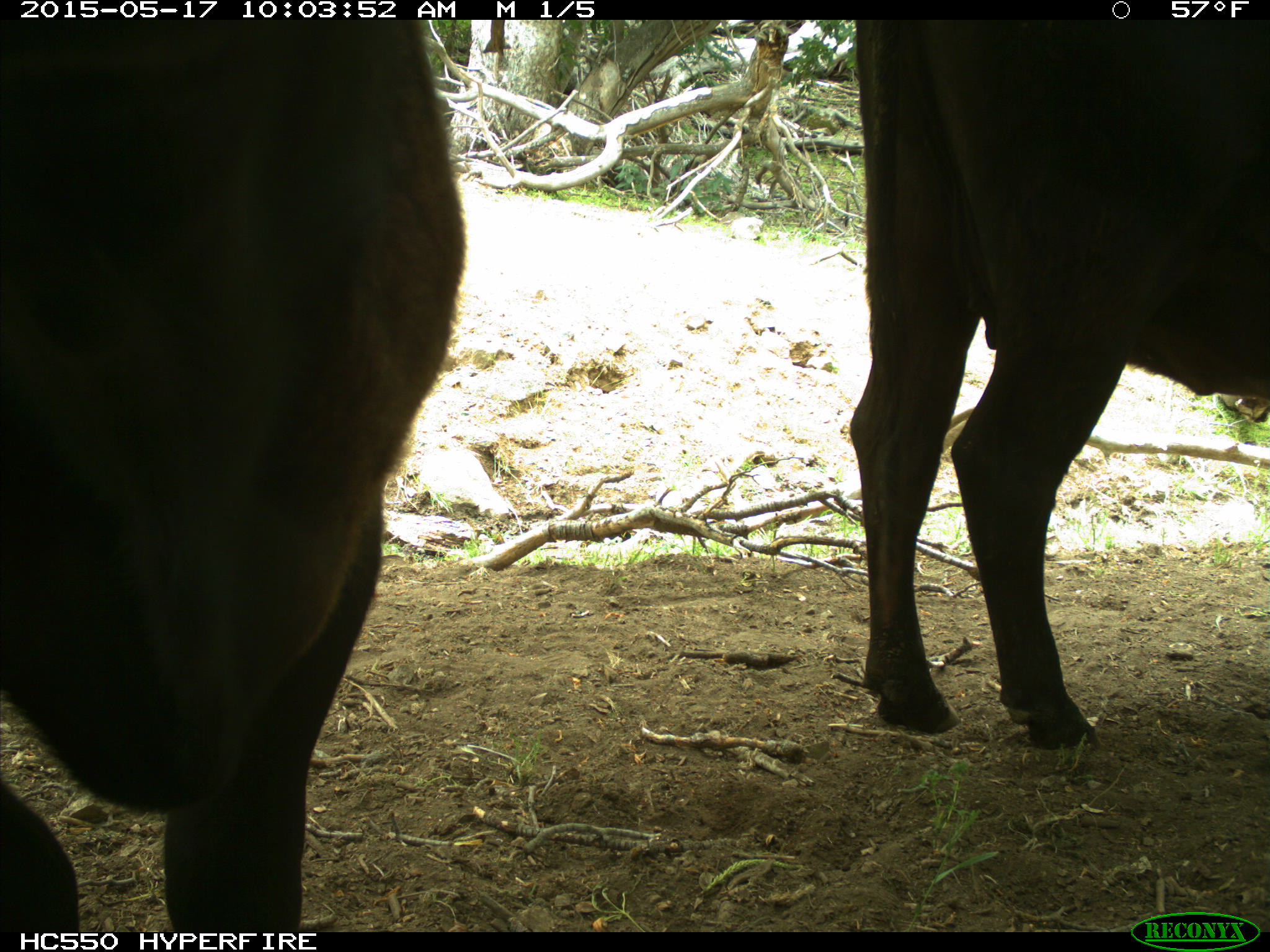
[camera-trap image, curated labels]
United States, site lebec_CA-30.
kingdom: Animalia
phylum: Chordata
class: Mammalia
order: Artiodactyla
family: Bovidae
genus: Bos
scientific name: Bos taurus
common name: domestic cow